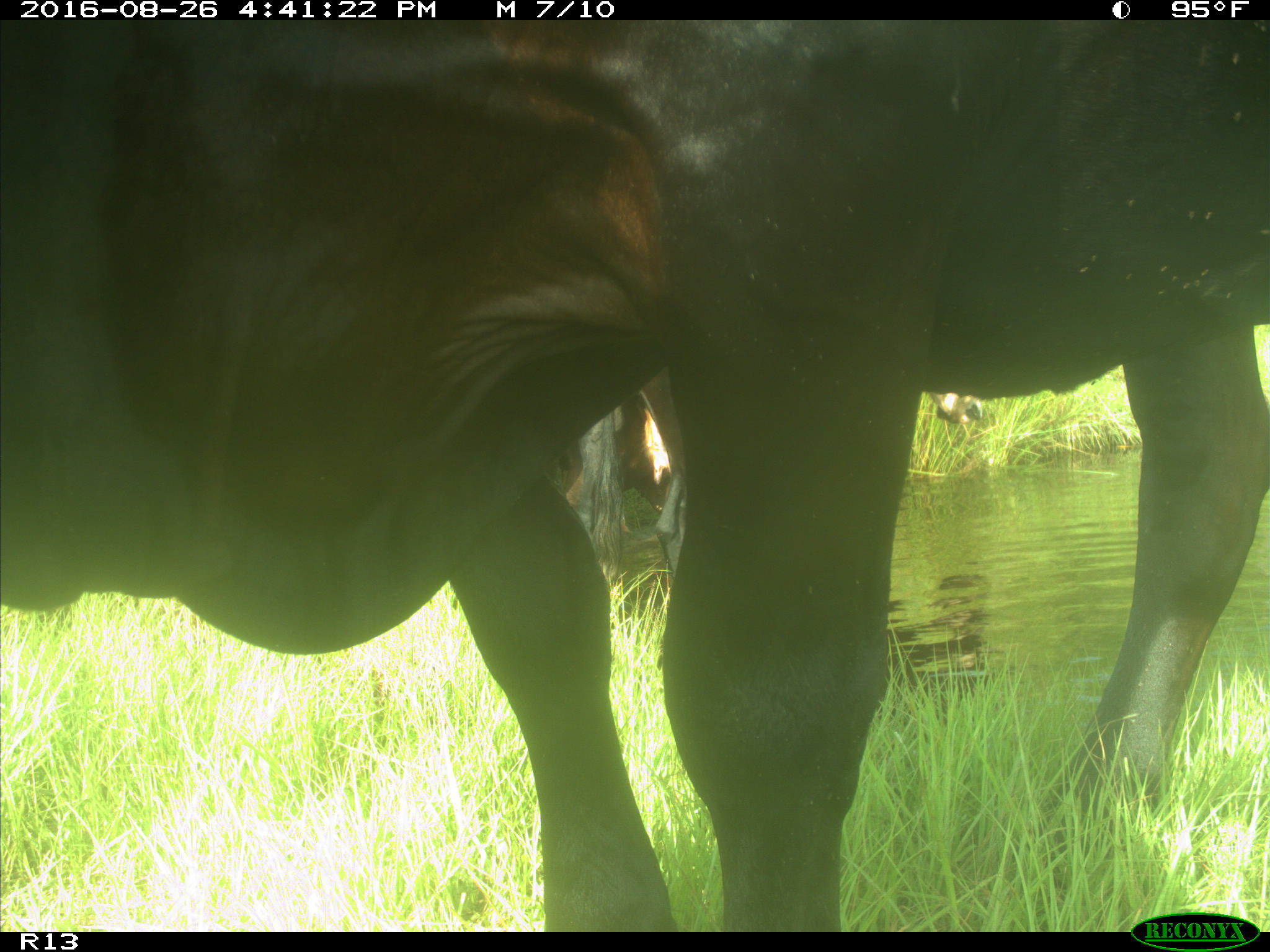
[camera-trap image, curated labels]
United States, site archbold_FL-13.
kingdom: Animalia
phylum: Chordata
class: Mammalia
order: Artiodactyla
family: Bovidae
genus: Bos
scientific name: Bos taurus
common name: domestic cow